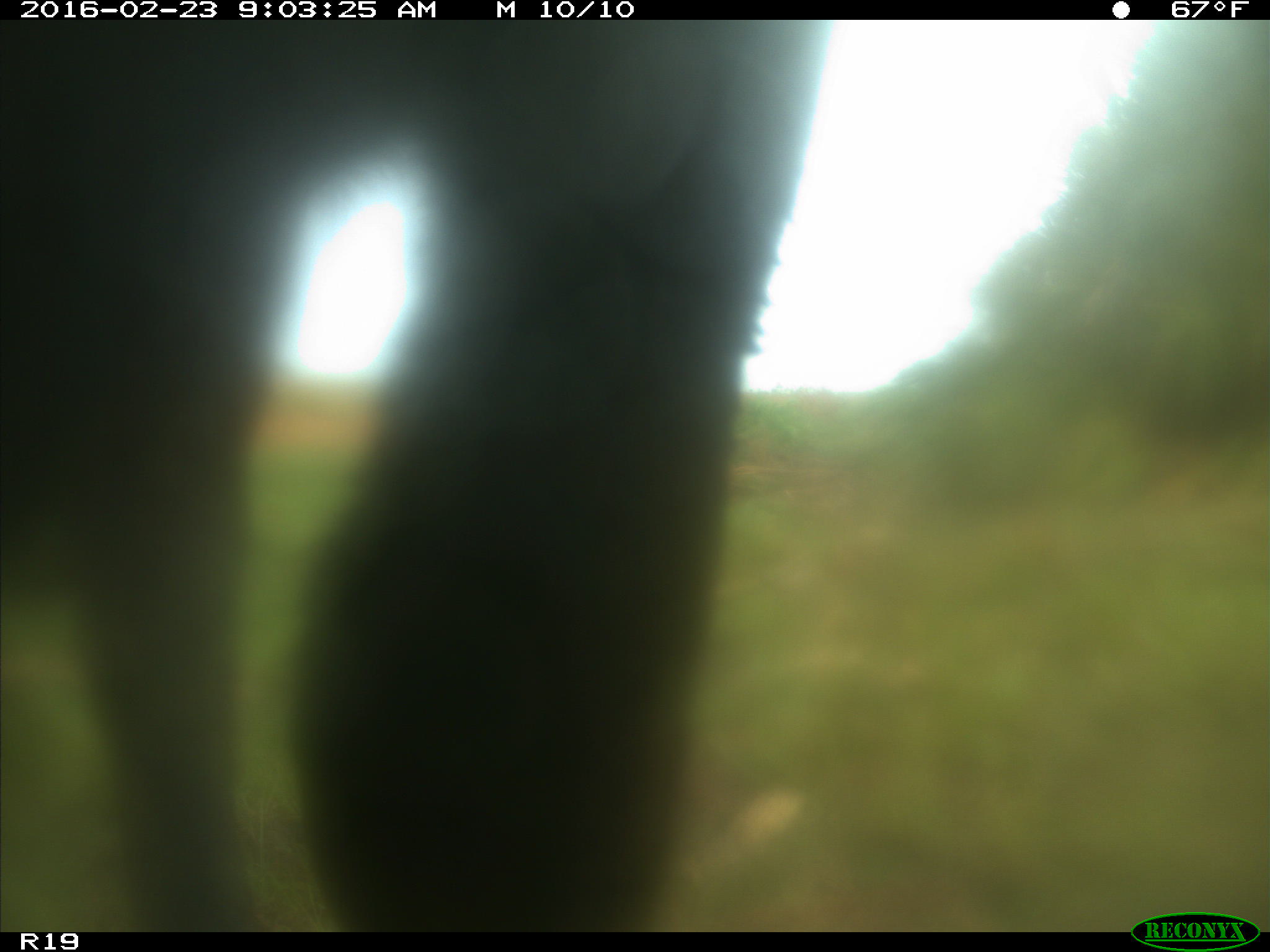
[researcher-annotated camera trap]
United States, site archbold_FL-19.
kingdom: Animalia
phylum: Chordata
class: Mammalia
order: Artiodactyla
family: Bovidae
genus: Bos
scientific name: Bos taurus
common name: domestic cow